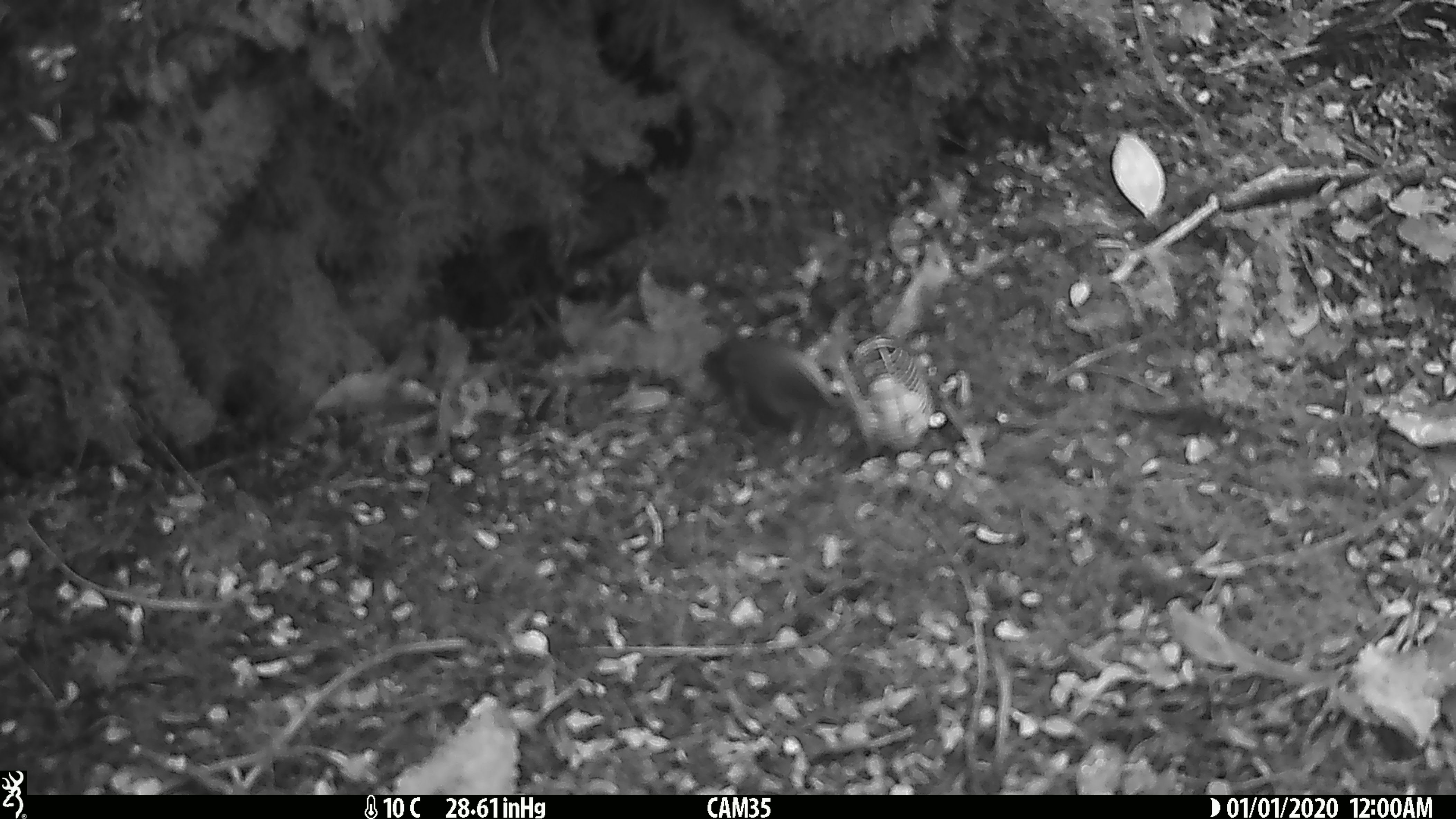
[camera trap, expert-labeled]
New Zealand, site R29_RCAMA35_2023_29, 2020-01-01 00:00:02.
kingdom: Animalia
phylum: Chordata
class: Aves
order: Passeriformes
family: Acanthisittidae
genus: Acanthisitta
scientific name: Acanthisitta chloris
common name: rifleman